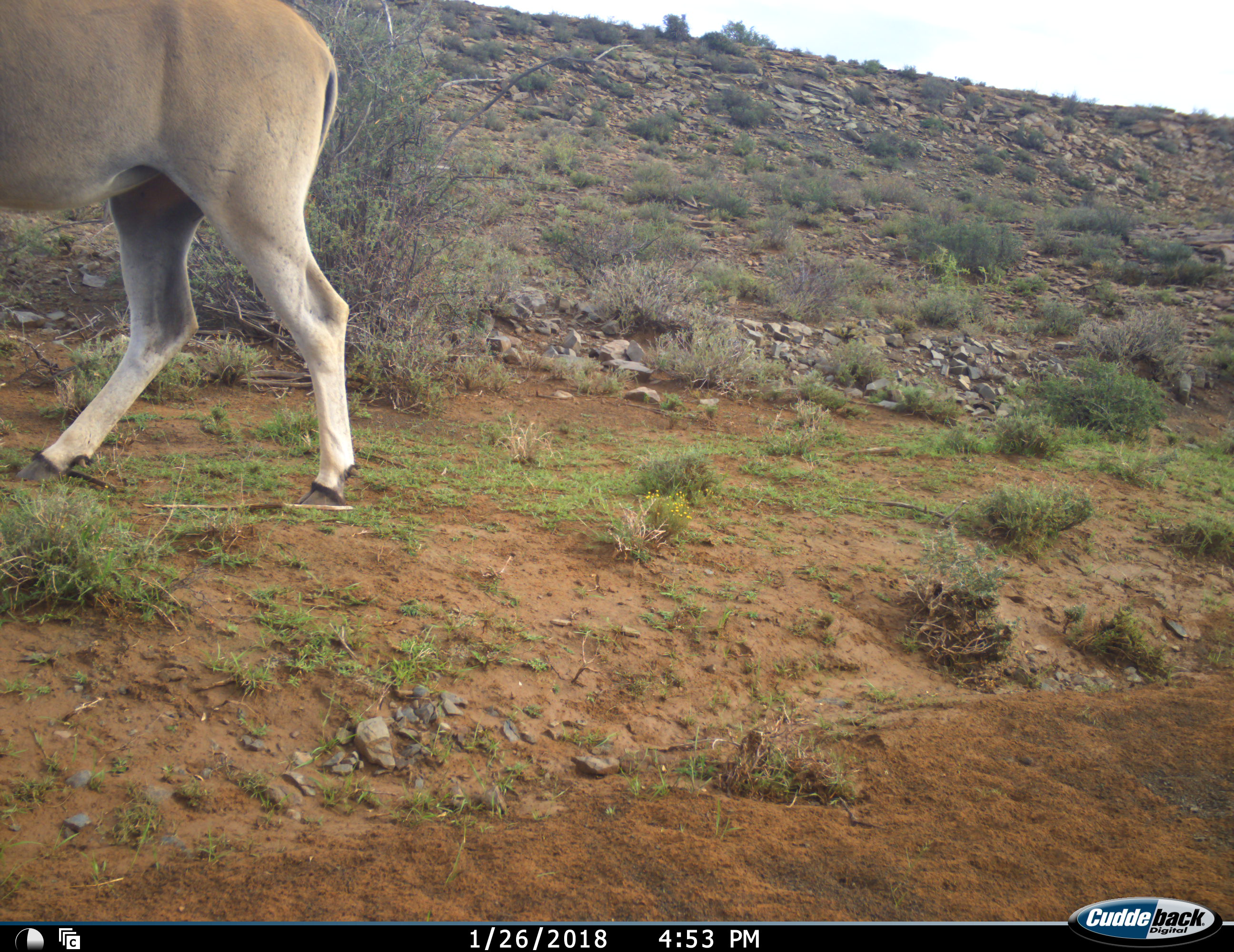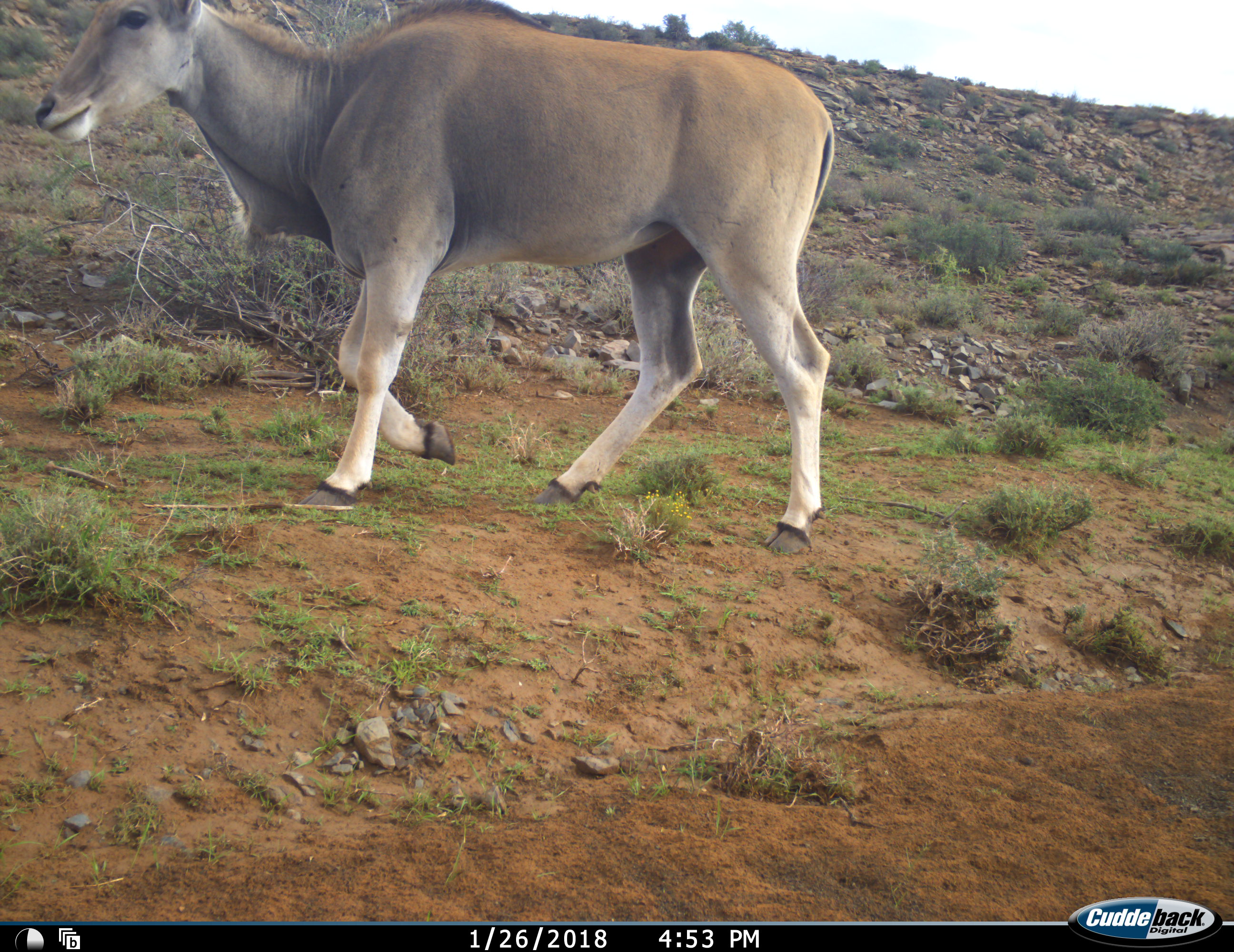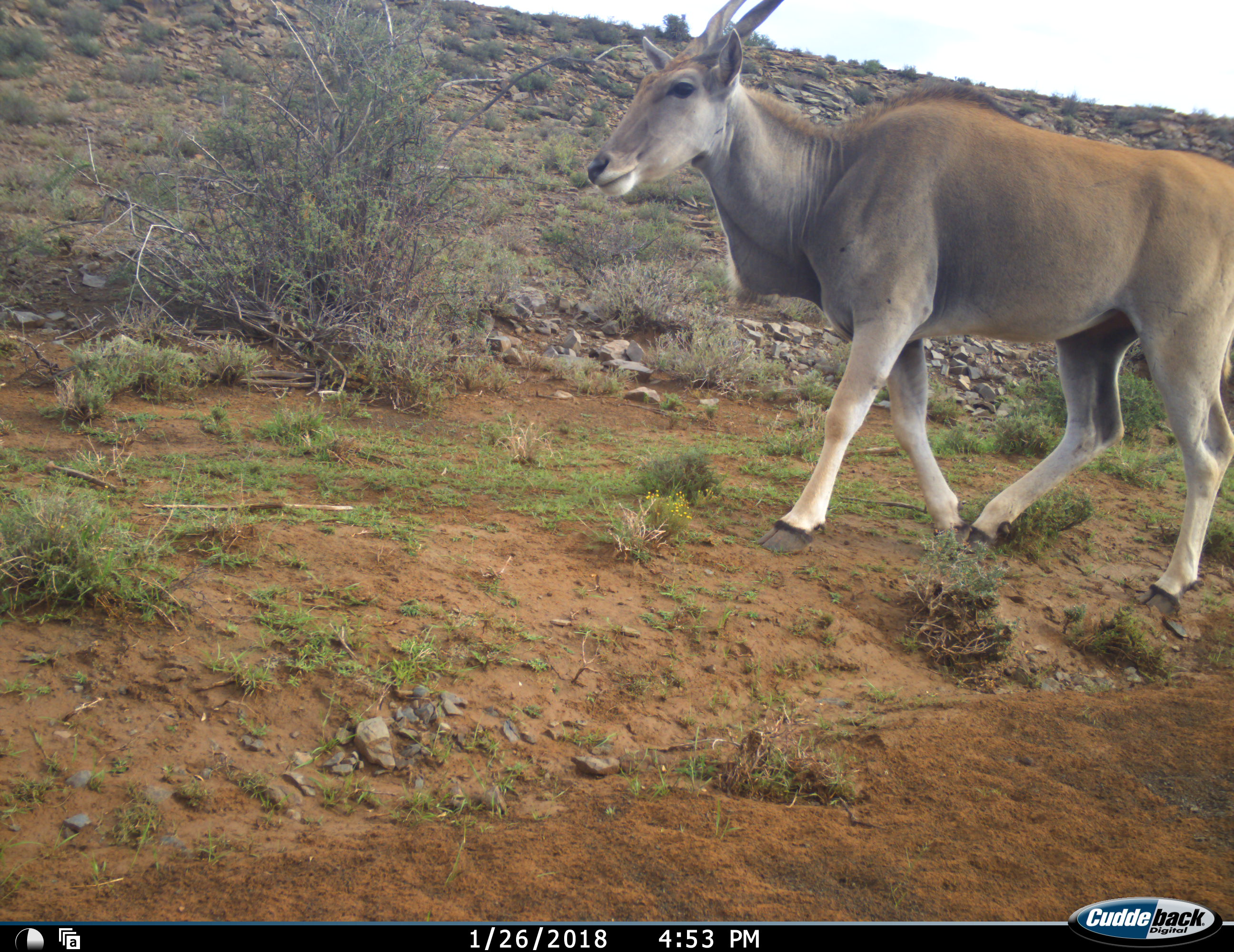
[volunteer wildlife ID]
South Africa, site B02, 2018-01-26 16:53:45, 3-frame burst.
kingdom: Animalia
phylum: Chordata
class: Mammalia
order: Artiodactyla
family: Bovidae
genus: Tragelaphus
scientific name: Tragelaphus oryx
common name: eland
Eland (Tragelaphus oryx), count 1. Behavior (volunteer vote fractions): standing 0%, resting 0%, moving 100%, interacting 0%. Young present (vote fraction): 0%. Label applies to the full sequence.